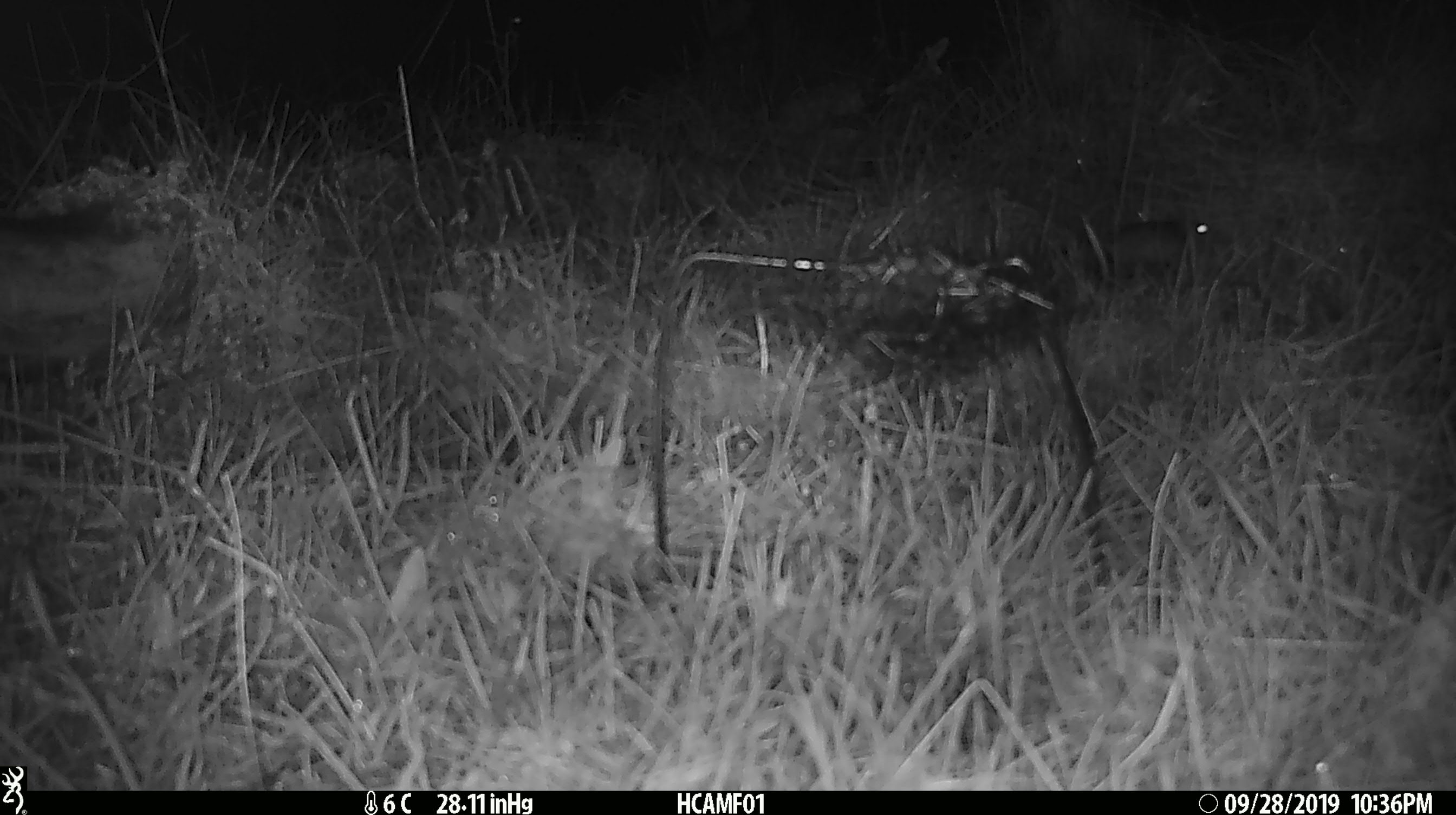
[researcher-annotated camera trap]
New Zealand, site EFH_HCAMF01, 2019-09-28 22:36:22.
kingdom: Animalia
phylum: Chordata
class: Mammalia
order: Rodentia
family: Muridae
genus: Mus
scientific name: Mus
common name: mouse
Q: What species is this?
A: Mouse (Mus).